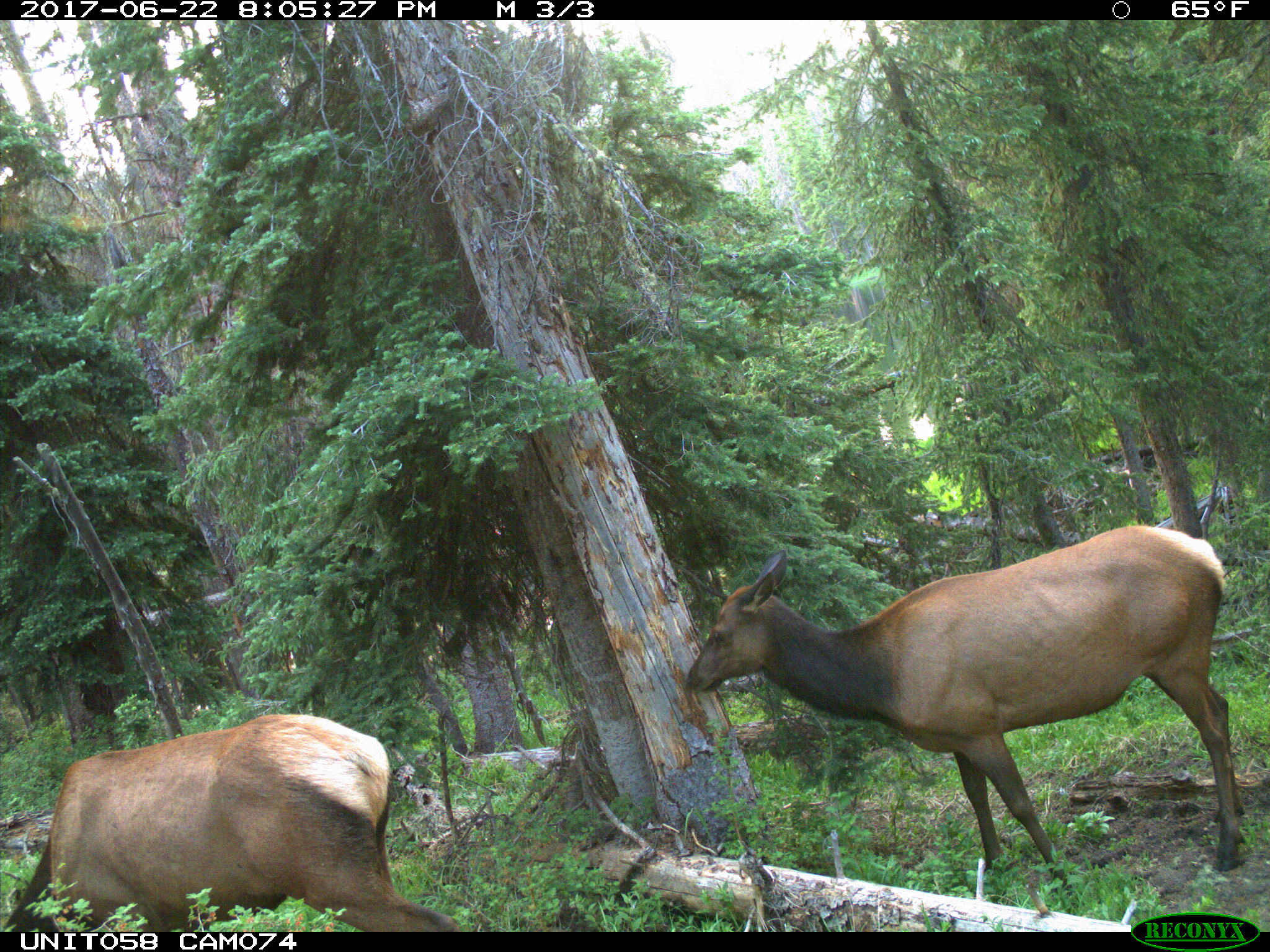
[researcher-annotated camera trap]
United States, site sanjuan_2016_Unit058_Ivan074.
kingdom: Animalia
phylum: Chordata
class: Mammalia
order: Artiodactyla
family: Cervidae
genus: Cervus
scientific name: Cervus elaphus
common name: red deer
Cervus elaphus (red deer).